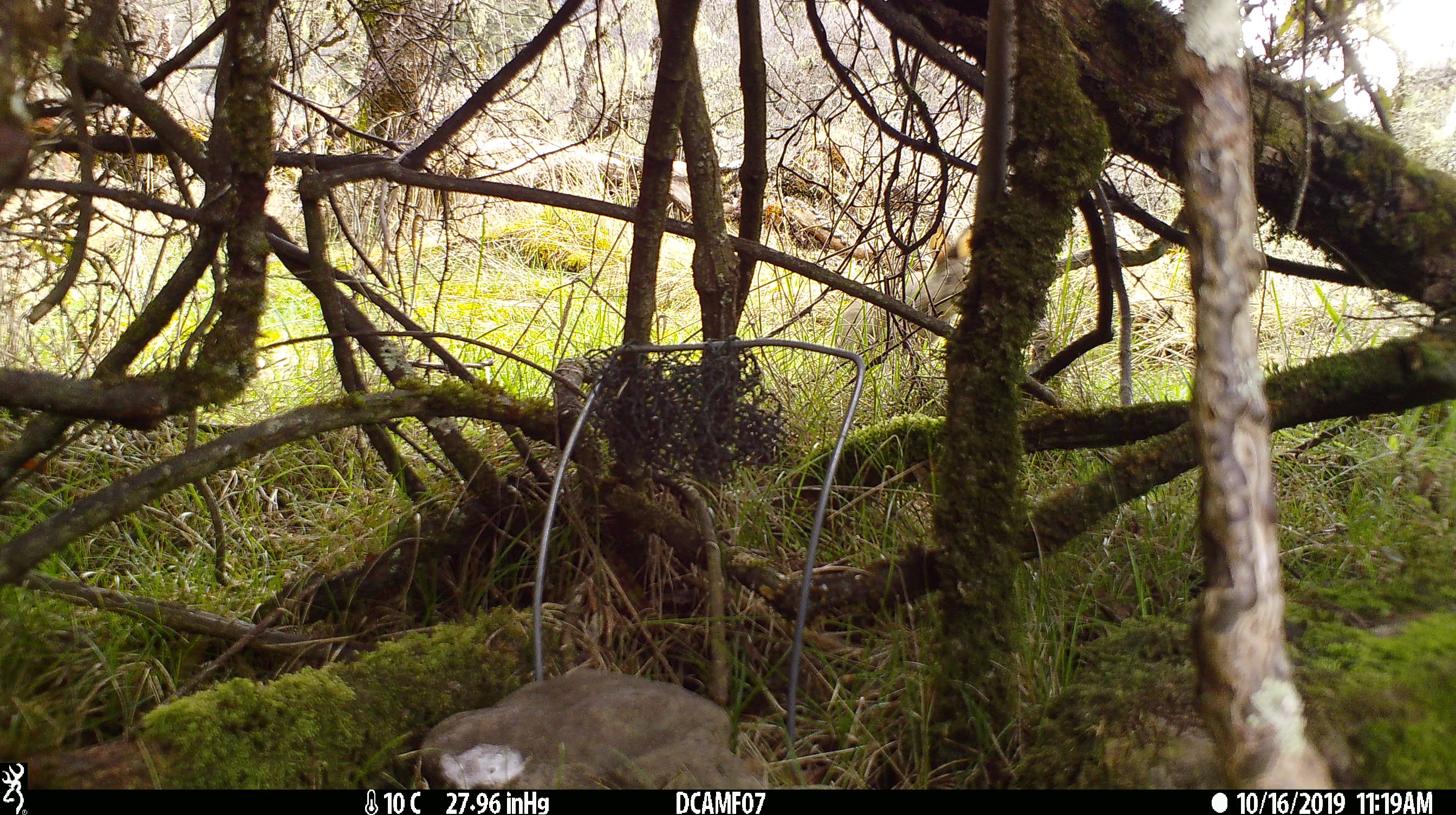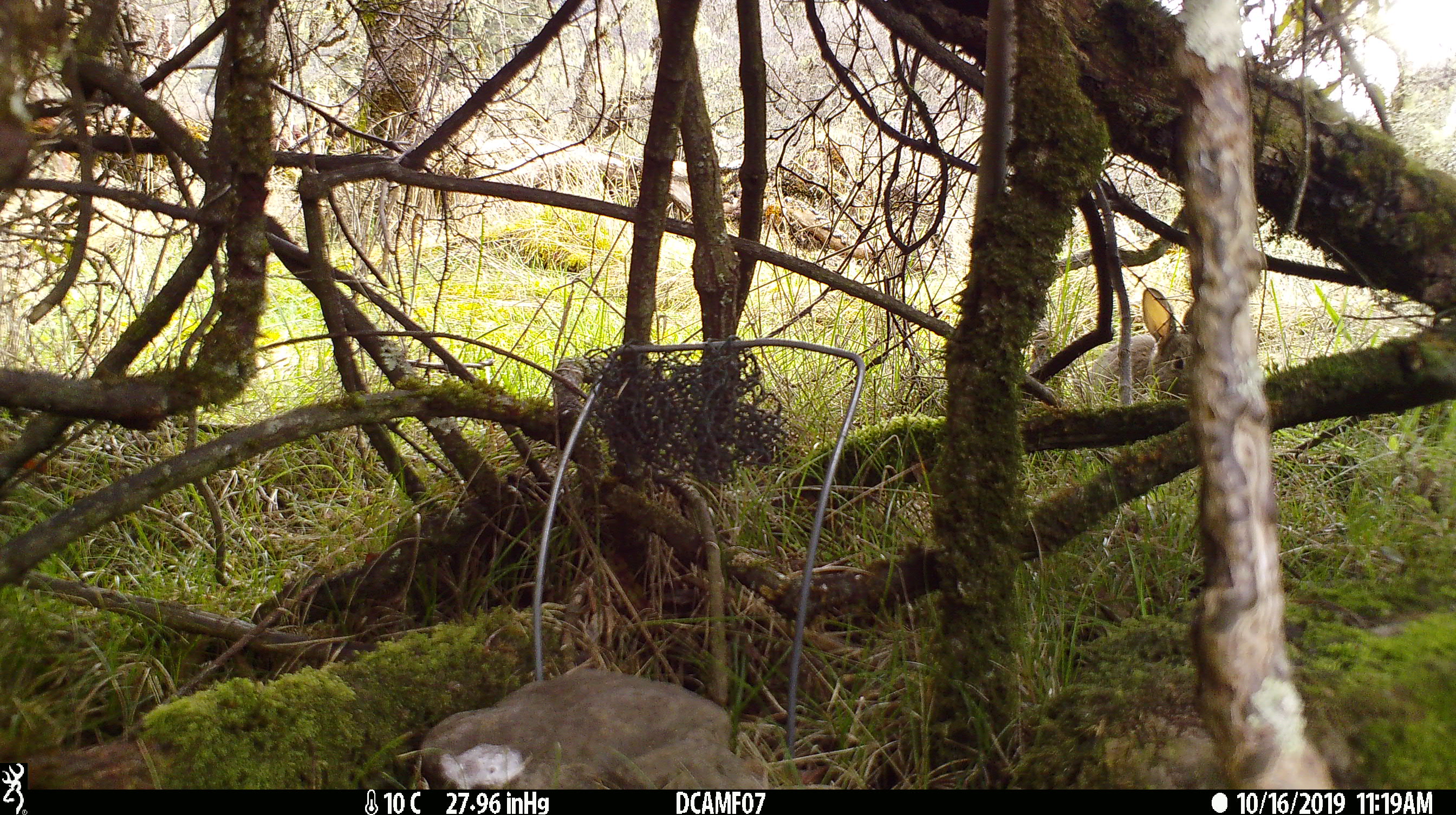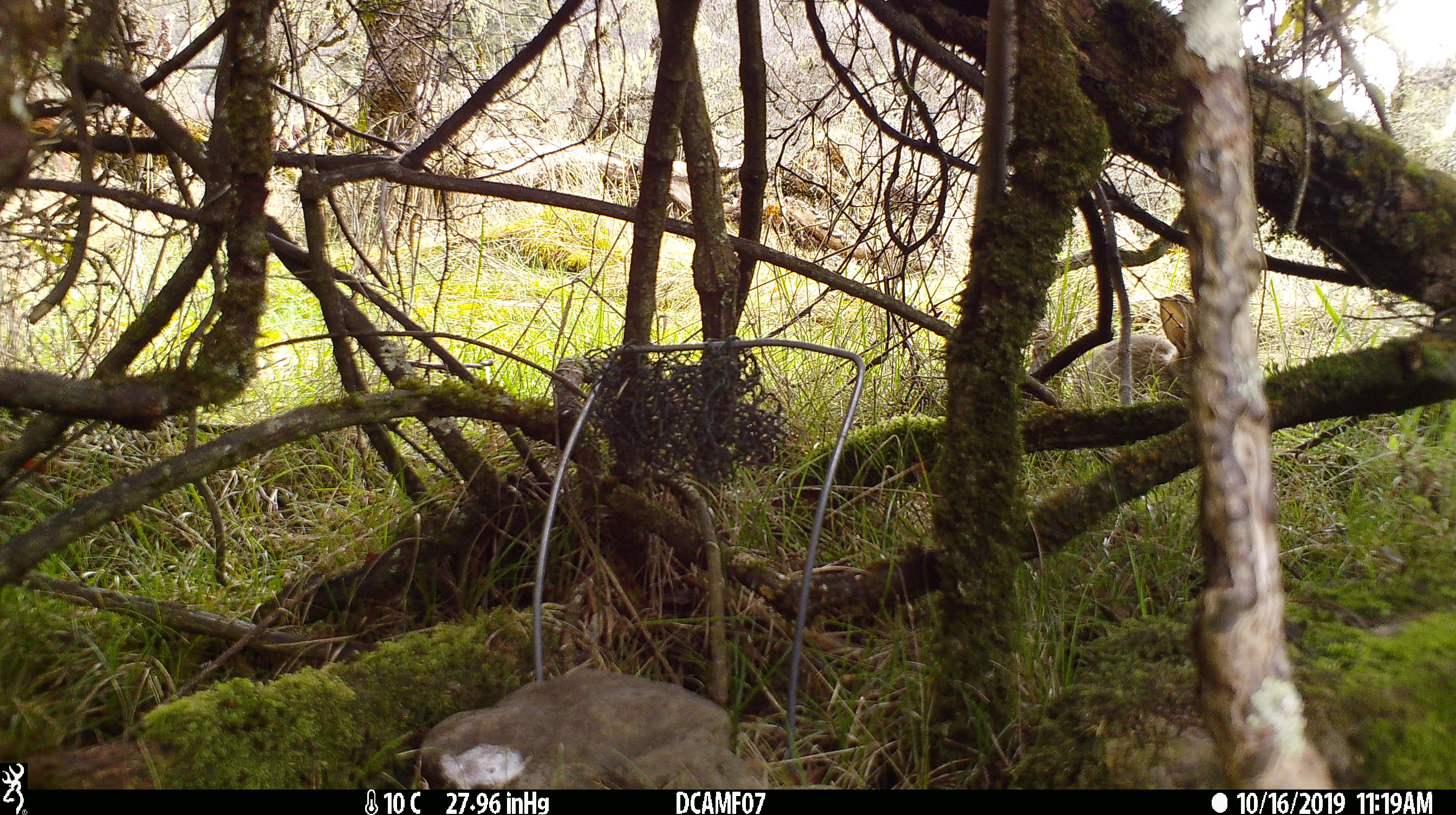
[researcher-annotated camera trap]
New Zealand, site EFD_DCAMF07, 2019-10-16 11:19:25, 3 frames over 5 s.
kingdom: Animalia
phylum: Chordata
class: Mammalia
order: Lagomorpha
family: Leporidae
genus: Oryctolagus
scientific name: Oryctolagus cuniculus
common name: european rabbit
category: rabbit